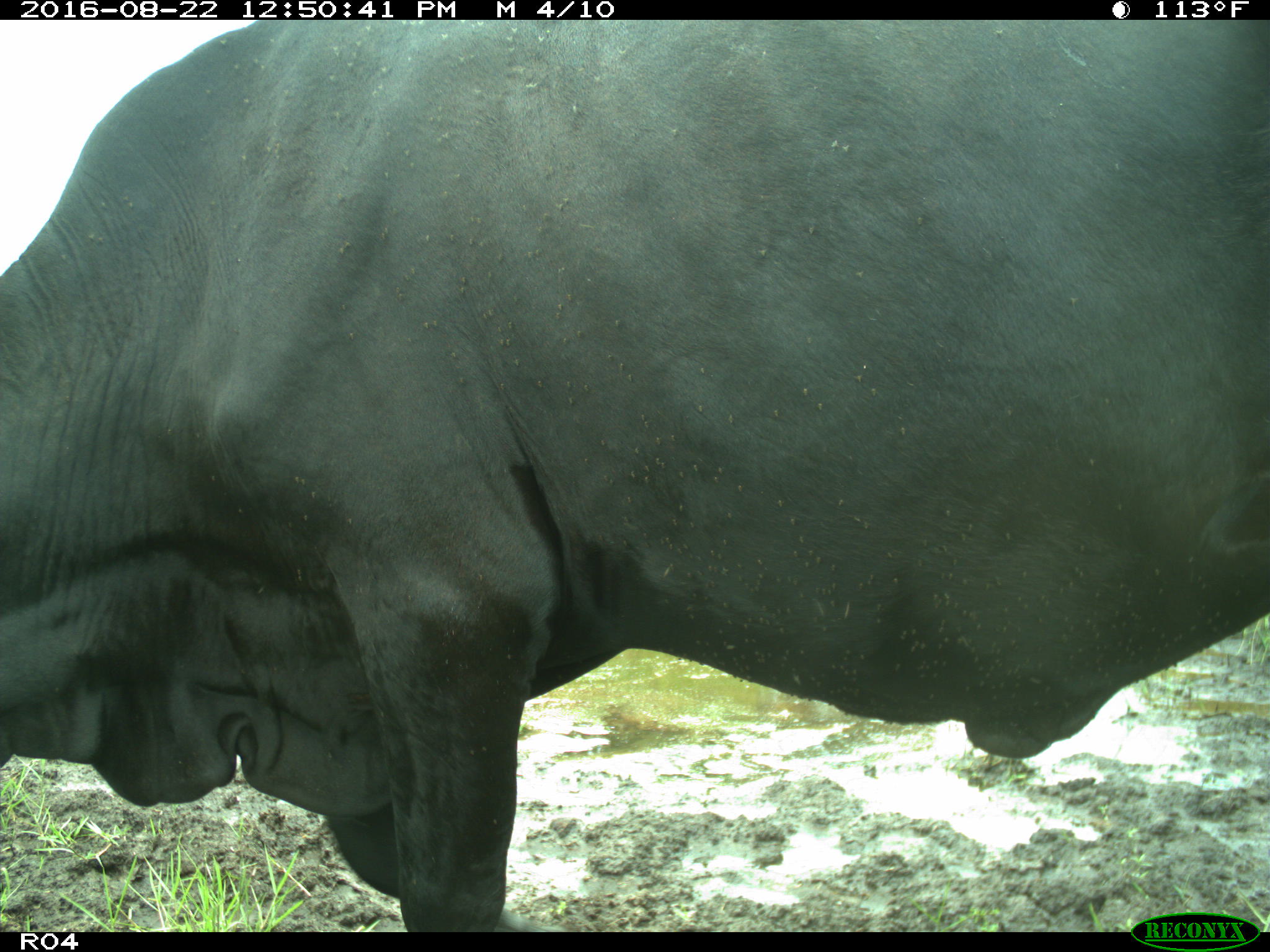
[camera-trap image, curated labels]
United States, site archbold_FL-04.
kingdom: Animalia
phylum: Chordata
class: Mammalia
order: Artiodactyla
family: Bovidae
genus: Bos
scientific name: Bos taurus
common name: domestic cow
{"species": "Bos taurus (domestic cow)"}